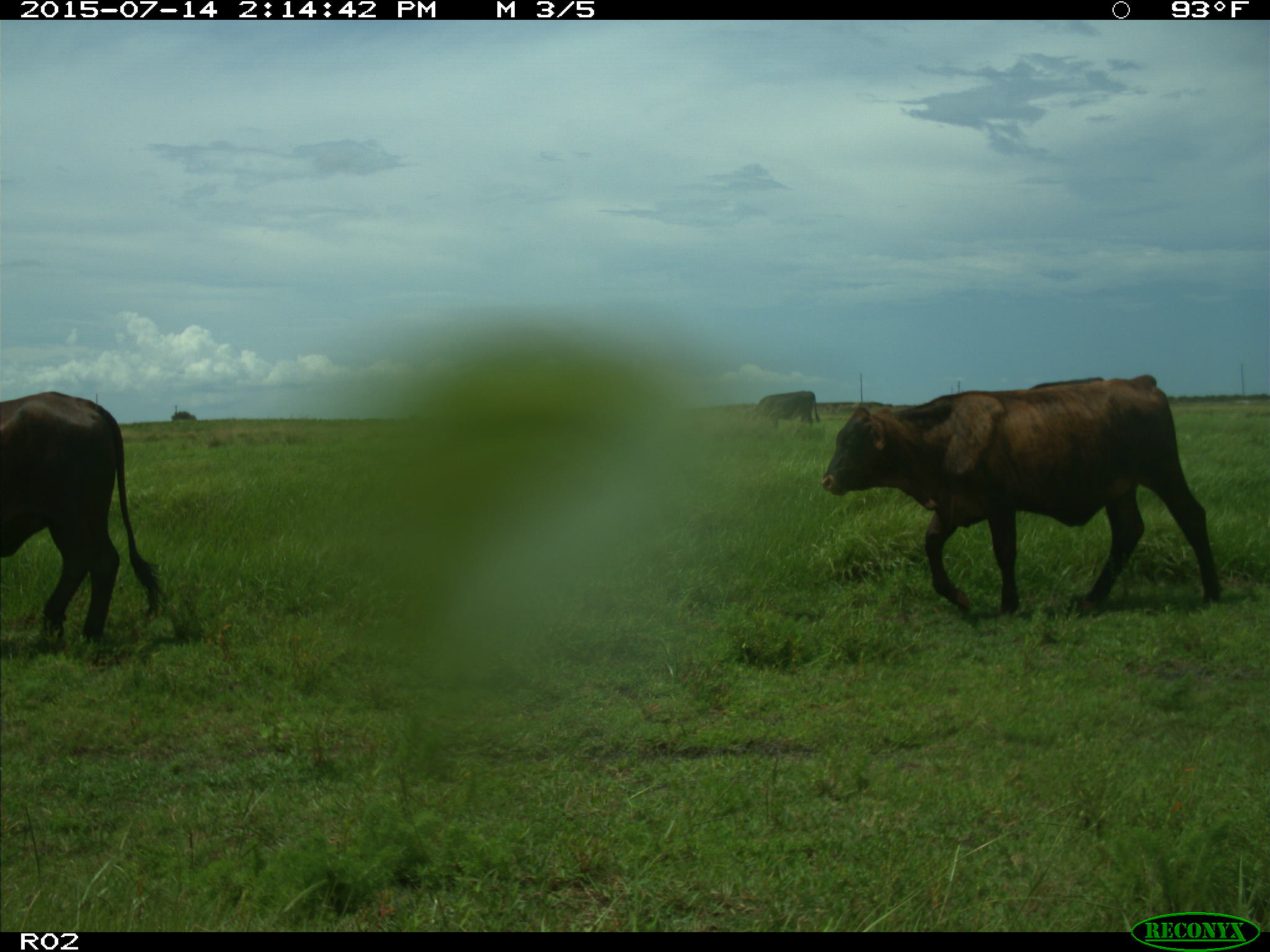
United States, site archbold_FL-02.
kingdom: Animalia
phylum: Chordata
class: Mammalia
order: Artiodactyla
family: Bovidae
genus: Bos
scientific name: Bos taurus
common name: domestic cow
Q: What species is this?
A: Bos taurus (domestic cow).